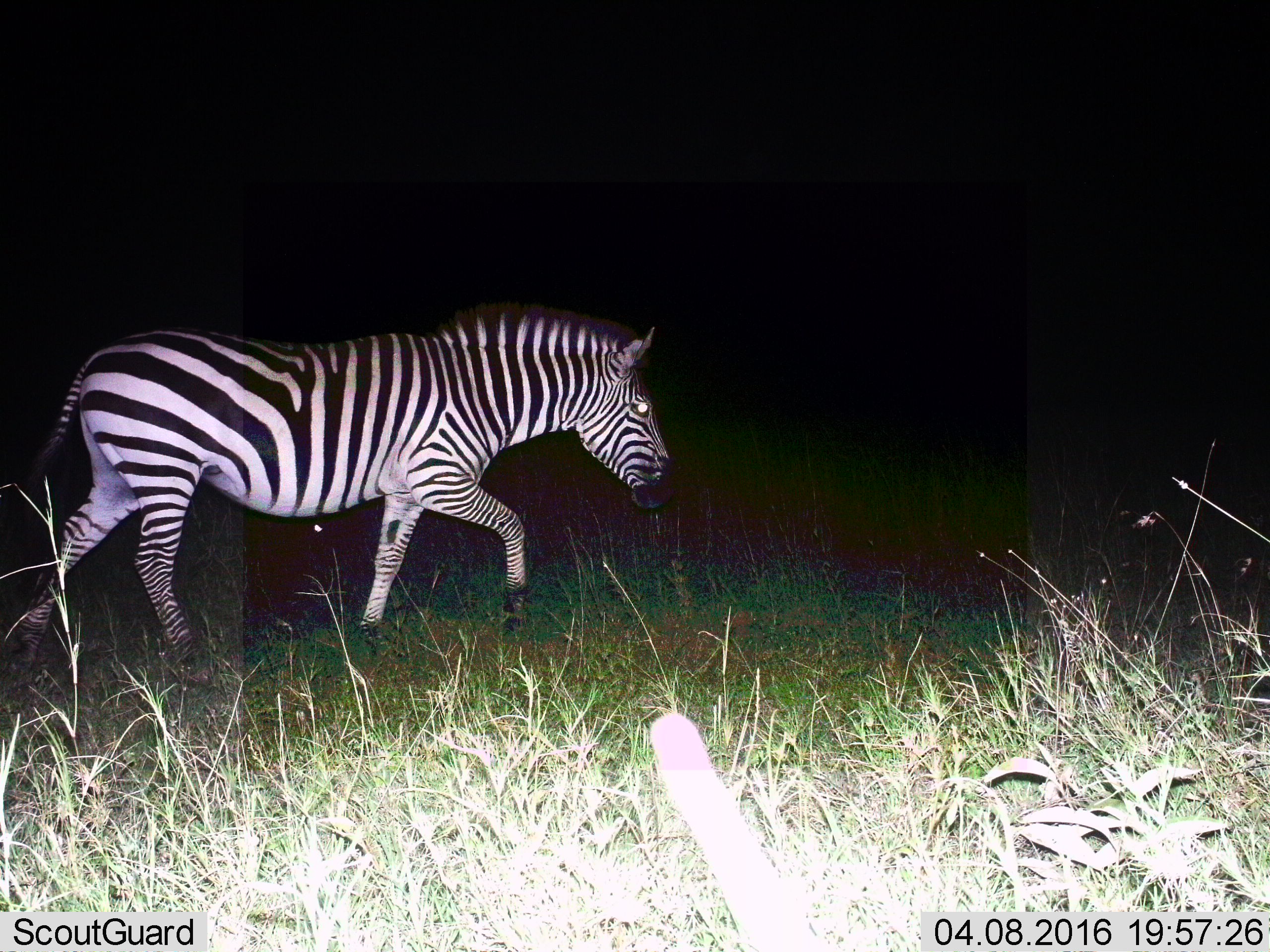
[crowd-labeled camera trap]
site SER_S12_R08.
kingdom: Animalia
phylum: Chordata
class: Mammalia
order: Perissodactyla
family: Equidae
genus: Equus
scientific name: Equus quagga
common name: plains zebra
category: zebraplains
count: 1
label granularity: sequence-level